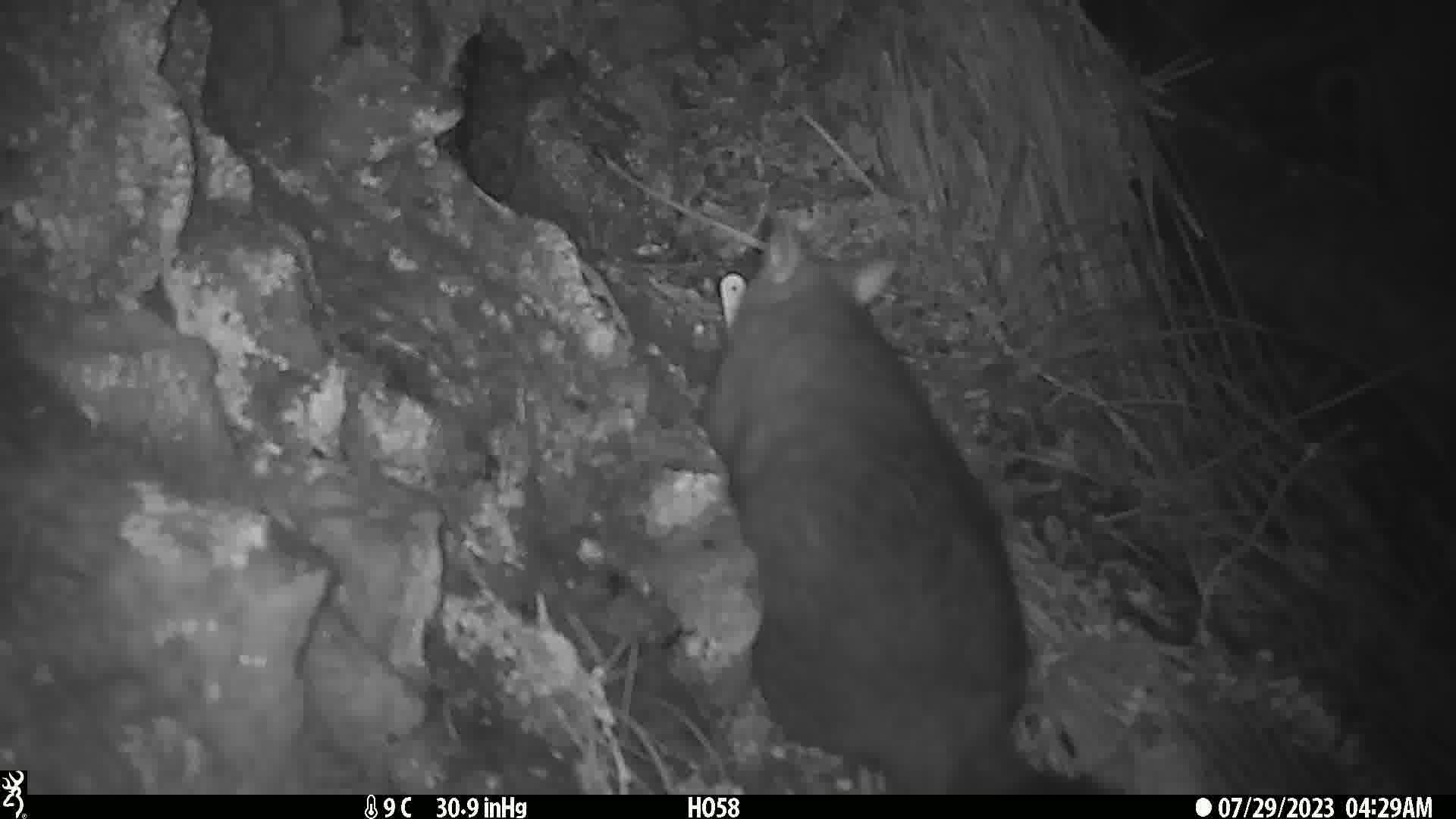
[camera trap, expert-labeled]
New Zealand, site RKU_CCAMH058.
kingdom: Animalia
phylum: Chordata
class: Mammalia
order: Diprotodontia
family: Phalangeridae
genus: Trichosurus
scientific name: Trichosurus vulpecula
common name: common brushtail possum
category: possum